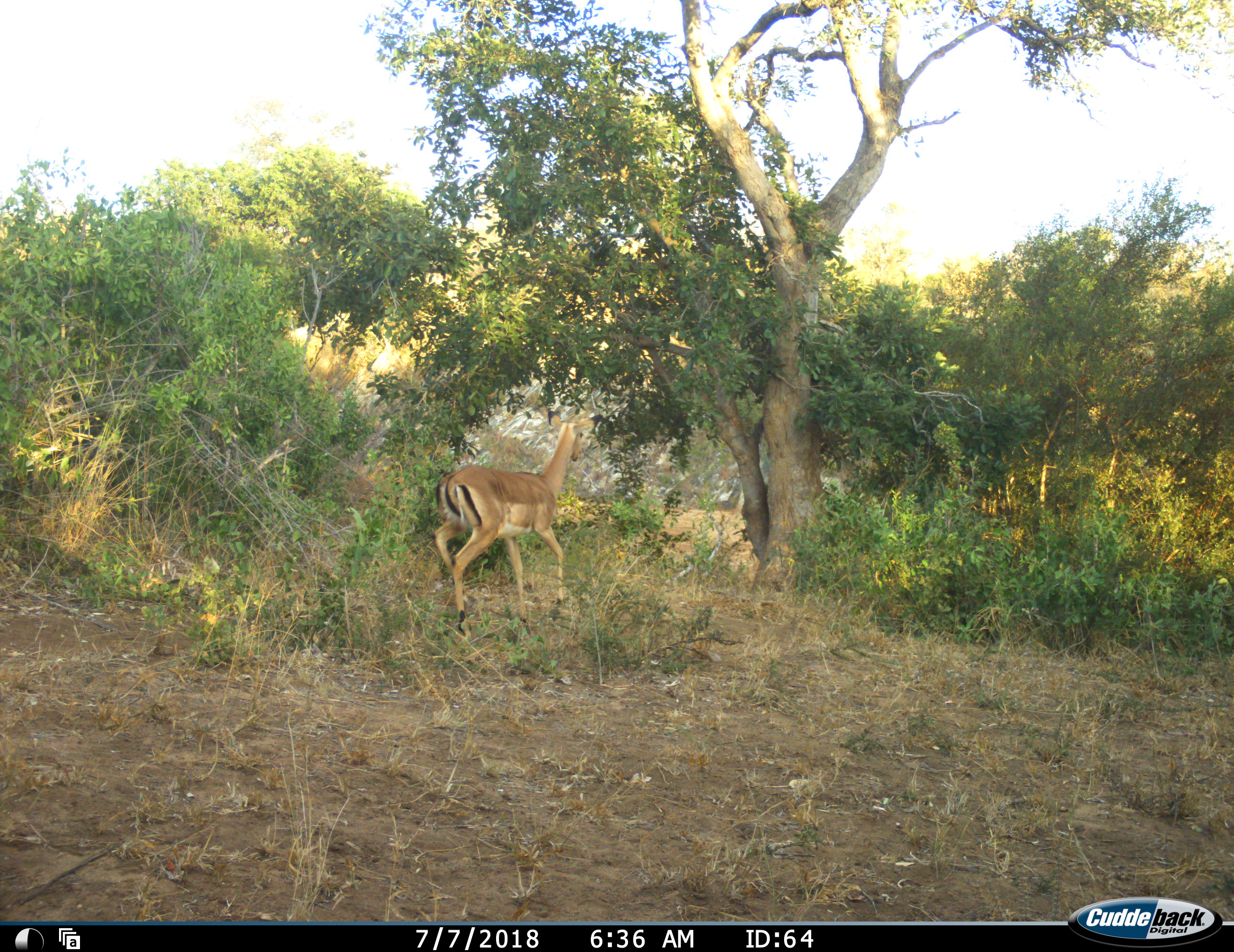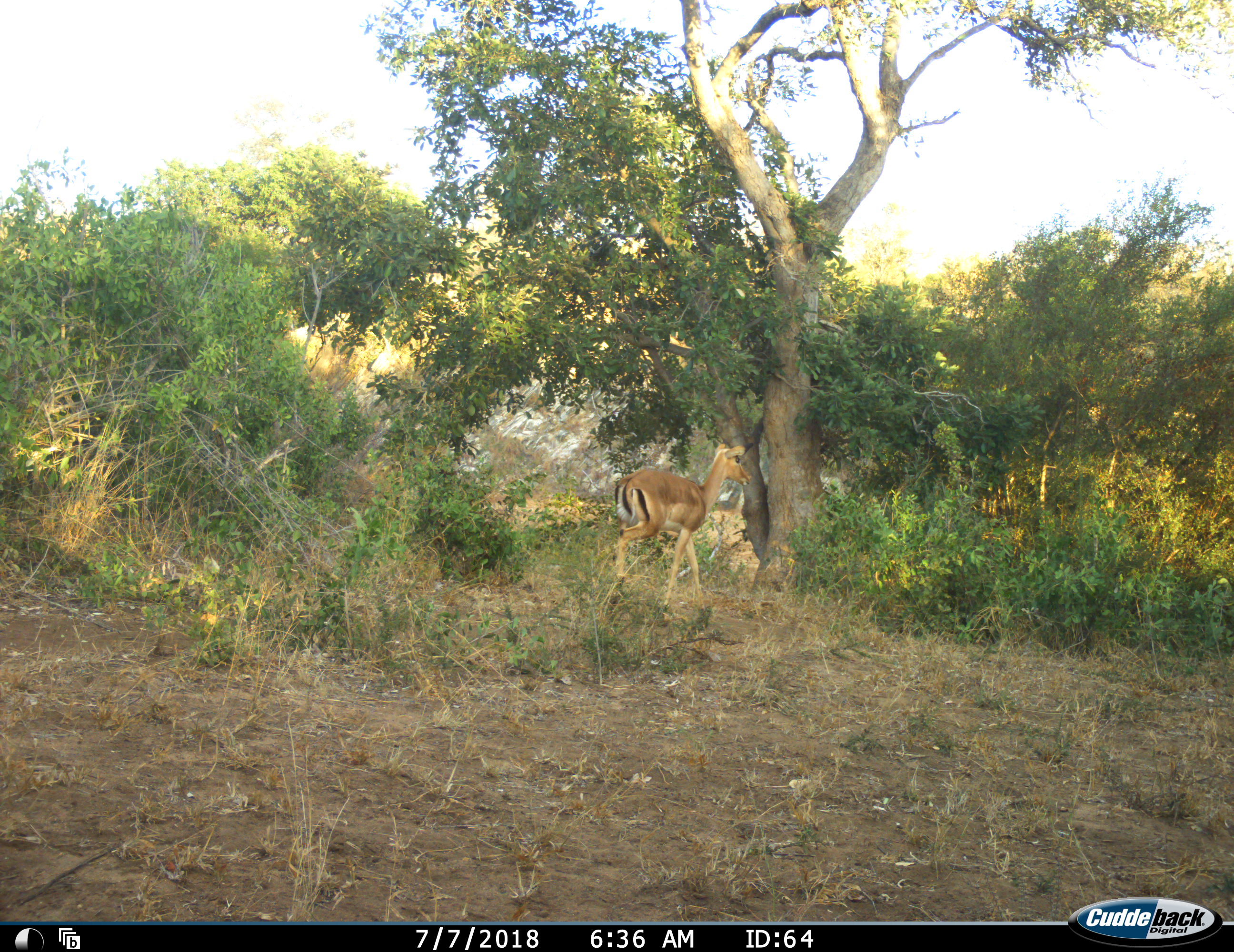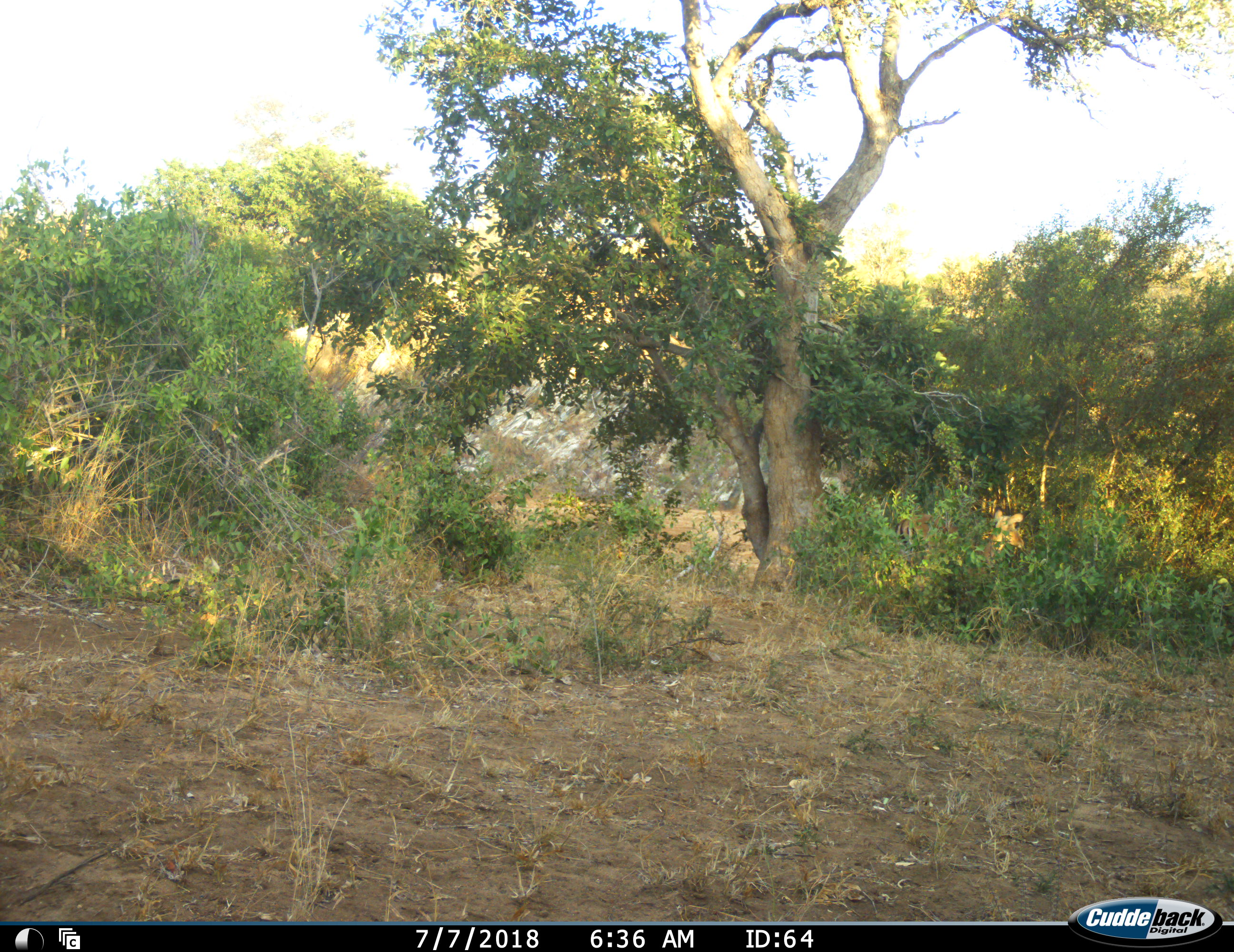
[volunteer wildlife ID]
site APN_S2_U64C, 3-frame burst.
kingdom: Animalia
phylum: Chordata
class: Mammalia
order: Artiodactyla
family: Bovidae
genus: Aepyceros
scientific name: Aepyceros melampus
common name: impala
Impala (Aepyceros melampus), count 1. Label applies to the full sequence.